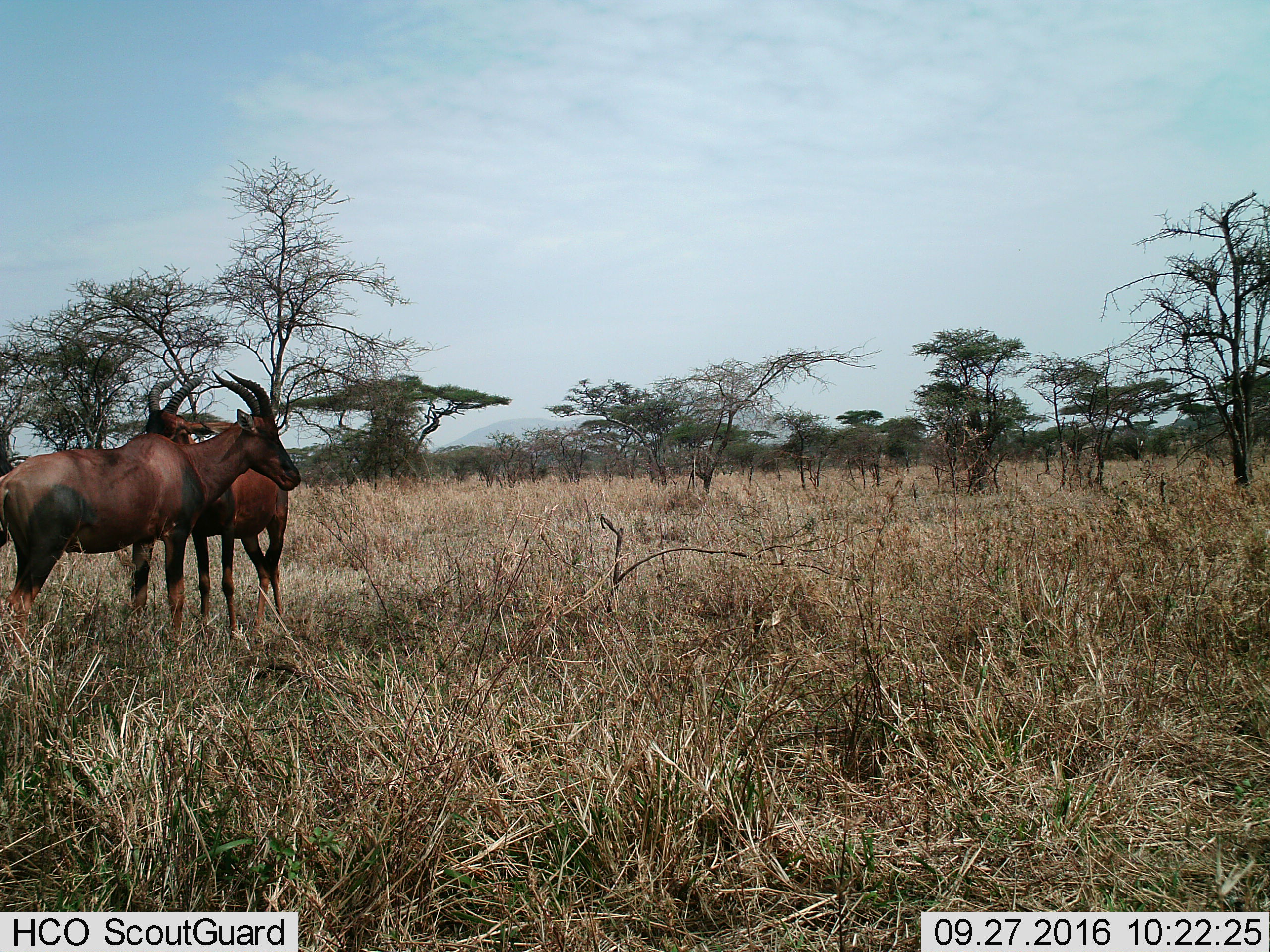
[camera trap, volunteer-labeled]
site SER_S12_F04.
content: unidentified animal